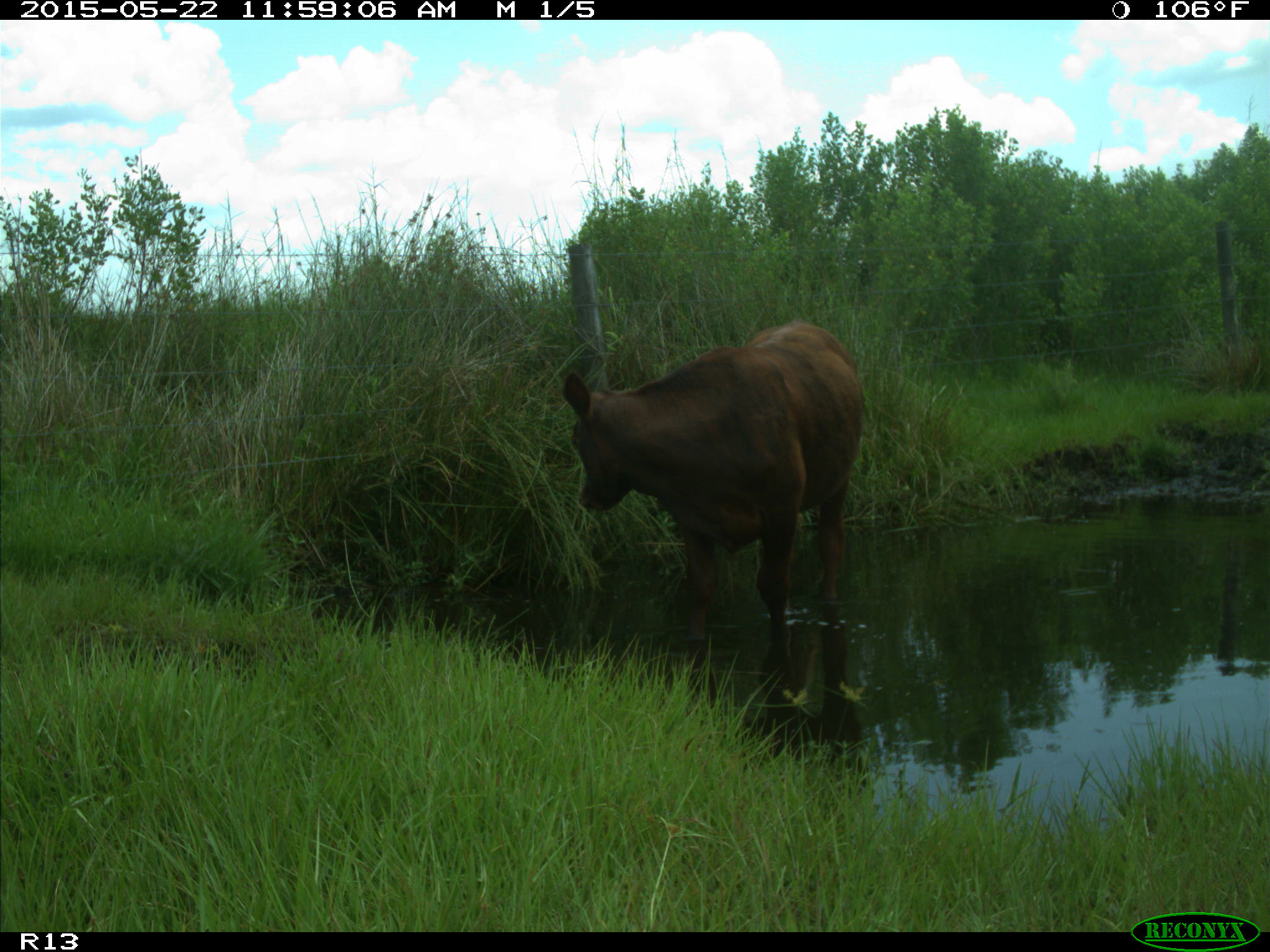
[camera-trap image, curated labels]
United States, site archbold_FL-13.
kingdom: Animalia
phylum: Chordata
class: Mammalia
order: Artiodactyla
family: Bovidae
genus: Bos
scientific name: Bos taurus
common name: domestic cow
Bos taurus (domestic cow).